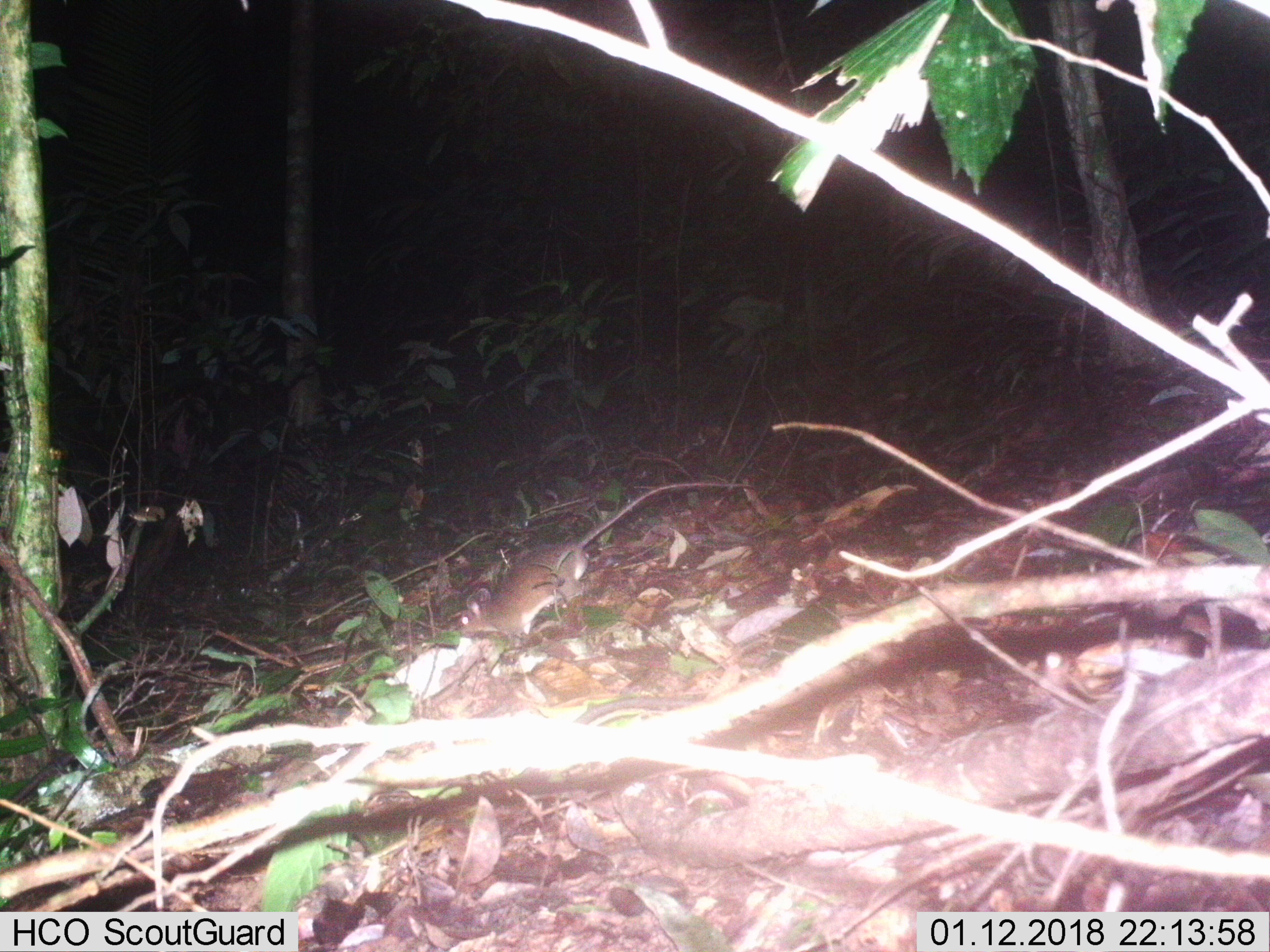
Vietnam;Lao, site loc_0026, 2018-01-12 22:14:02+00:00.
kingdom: Animalia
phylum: Chordata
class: Mammalia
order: Rodentia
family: Muridae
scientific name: Muridae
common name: old-world mice and rats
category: unidentified murid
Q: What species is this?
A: Unidentified murid (old-world mice and rats) (Muridae).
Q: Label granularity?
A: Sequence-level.